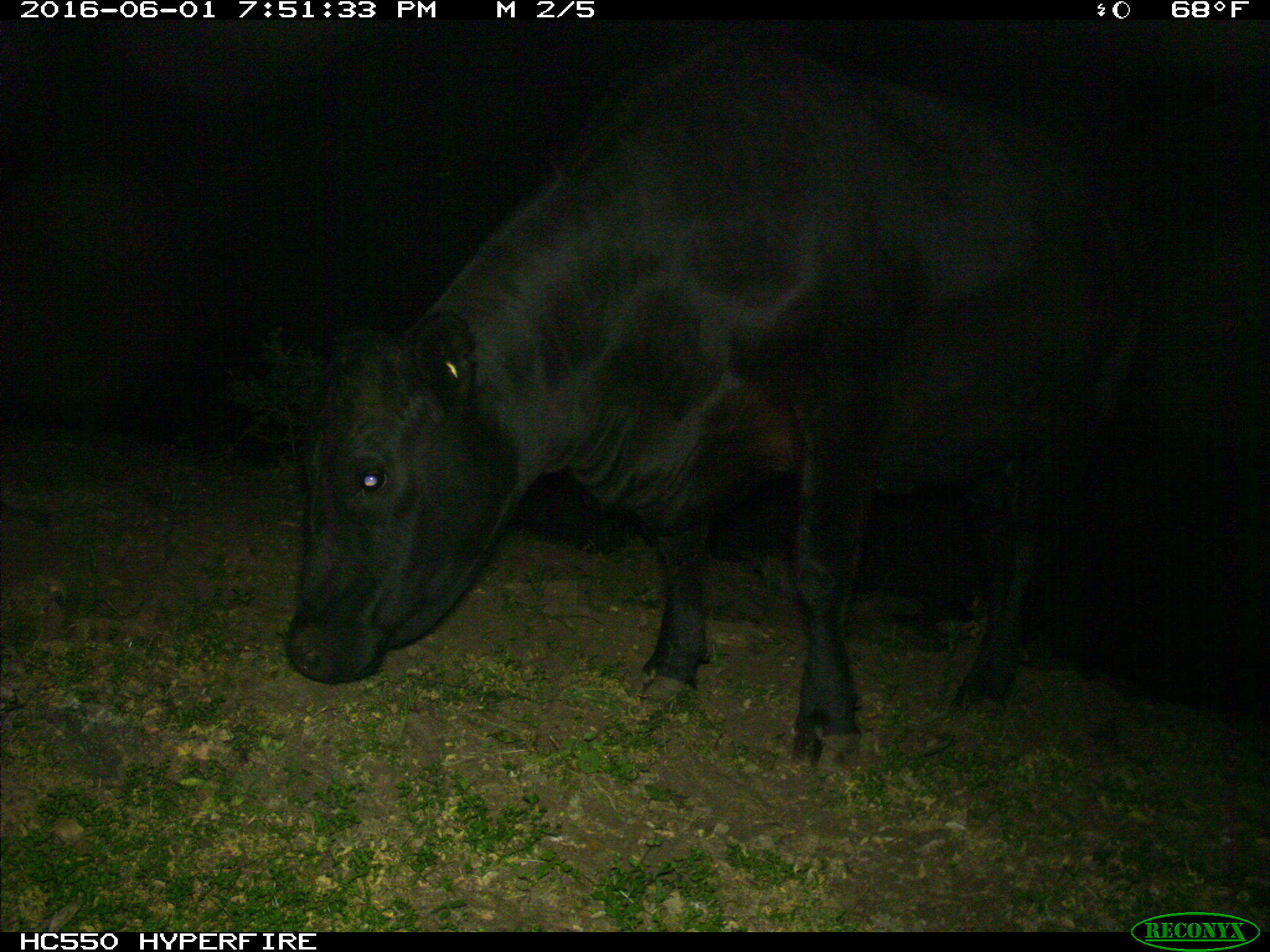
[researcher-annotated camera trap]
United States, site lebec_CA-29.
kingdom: Animalia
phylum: Chordata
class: Mammalia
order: Artiodactyla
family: Bovidae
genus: Bos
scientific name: Bos taurus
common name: domestic cow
Bos taurus (domestic cow).